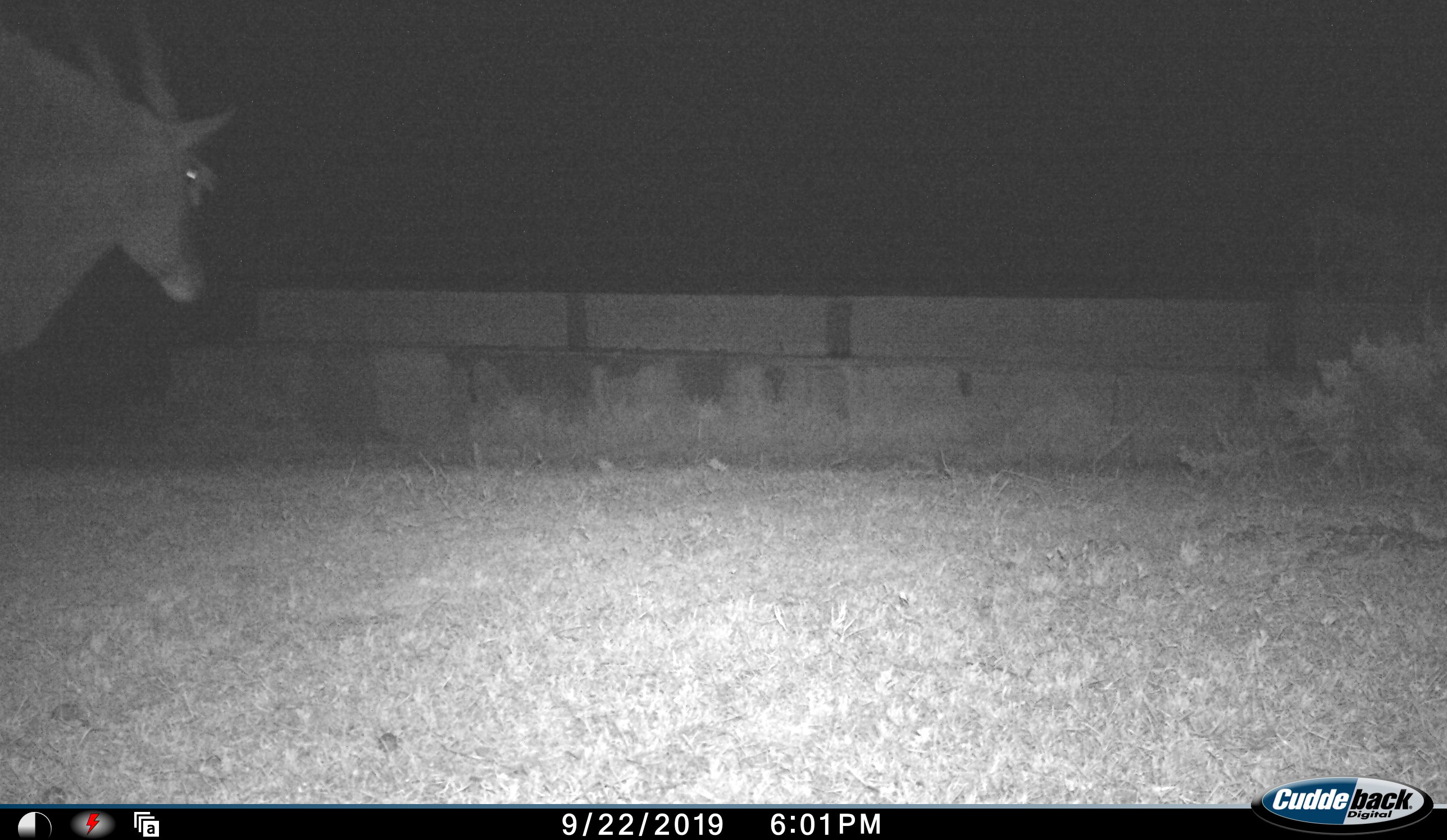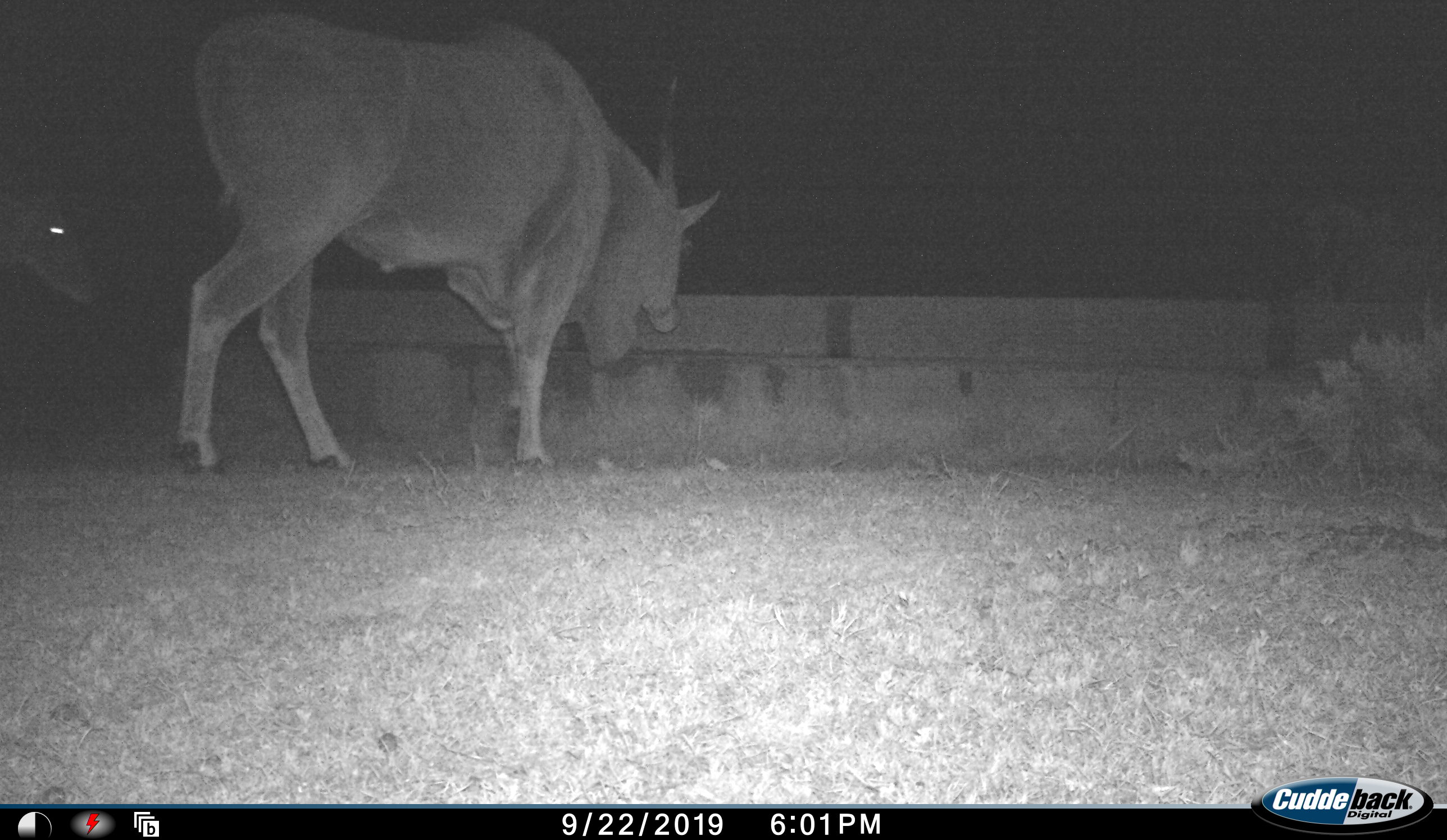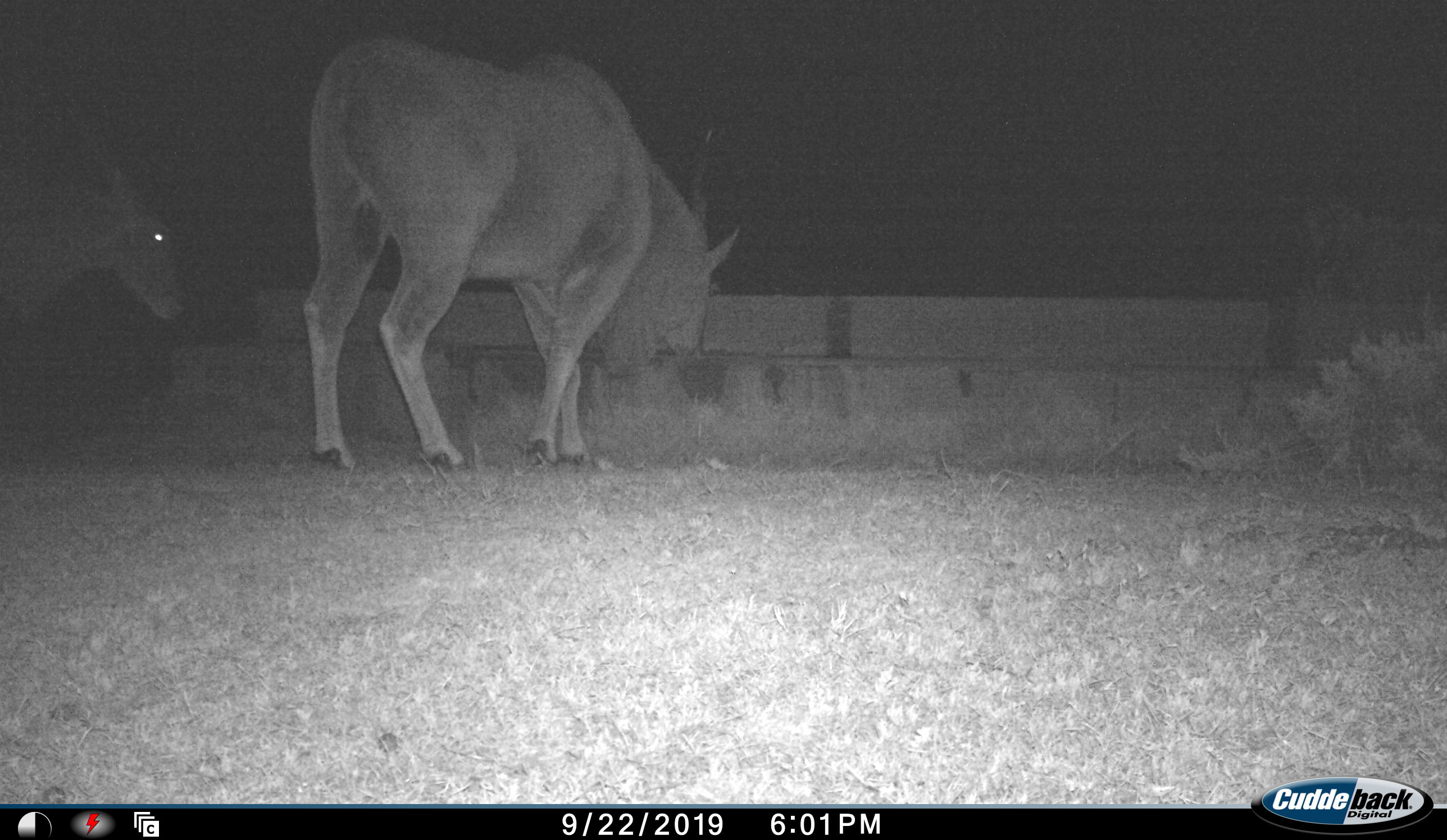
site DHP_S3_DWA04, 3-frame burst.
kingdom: Animalia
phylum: Chordata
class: Mammalia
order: Artiodactyla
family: Bovidae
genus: Tragelaphus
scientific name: Tragelaphus oryx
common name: eland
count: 2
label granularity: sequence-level